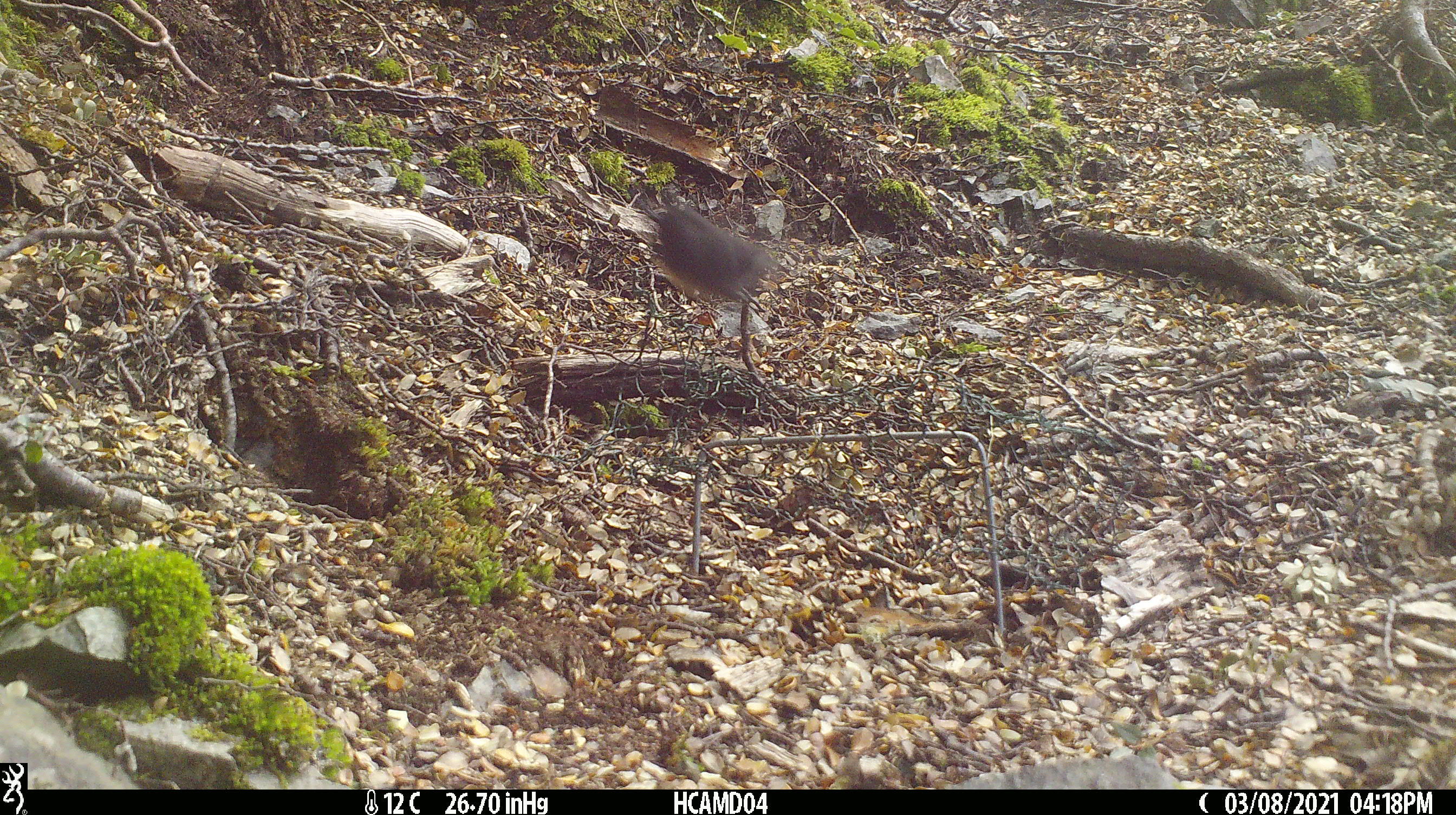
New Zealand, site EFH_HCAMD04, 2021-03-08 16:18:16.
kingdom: Animalia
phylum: Chordata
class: Aves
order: Passeriformes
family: Petroicidae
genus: Petroica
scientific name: Petroica australis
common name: new zealand robin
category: robin